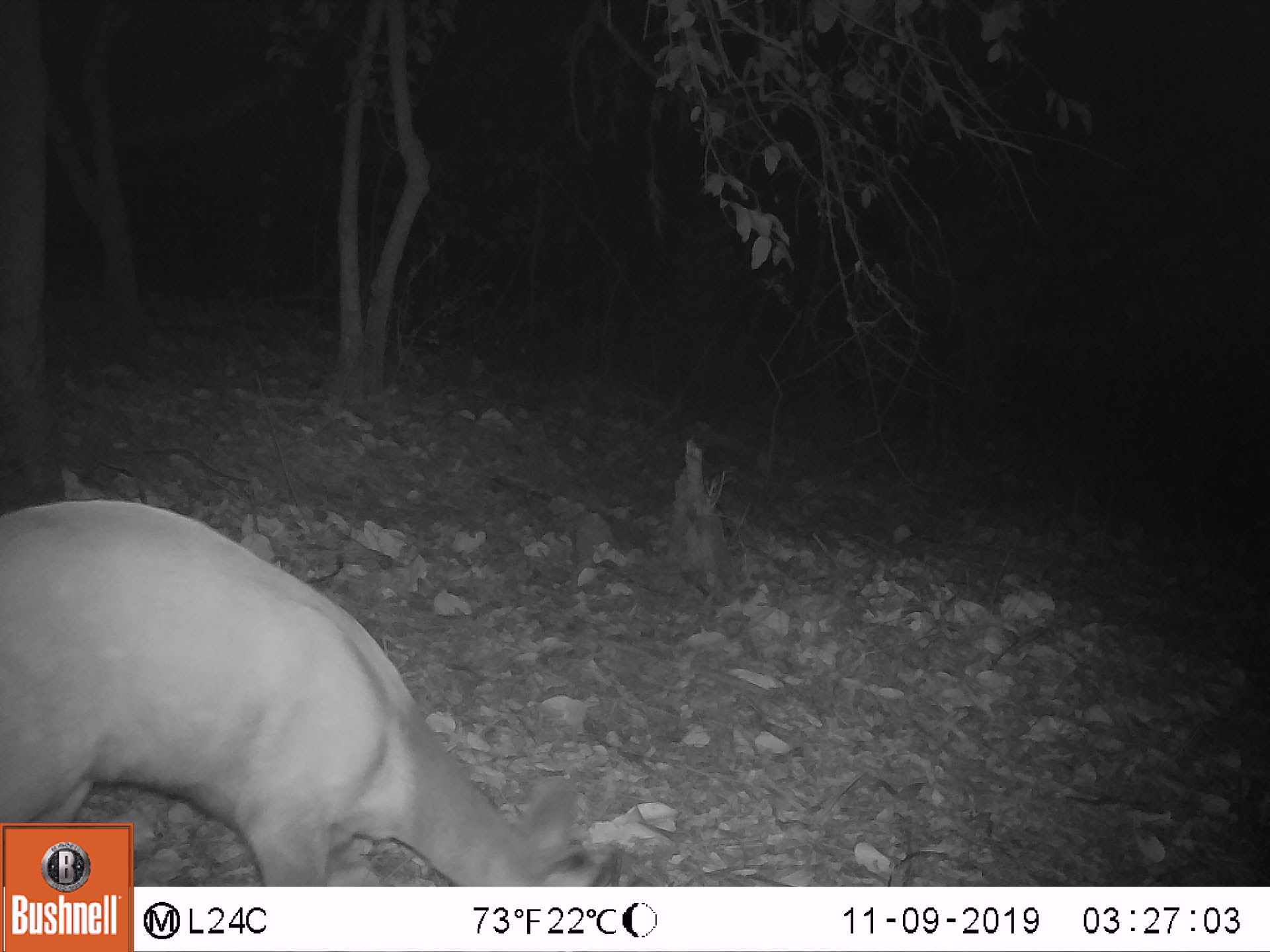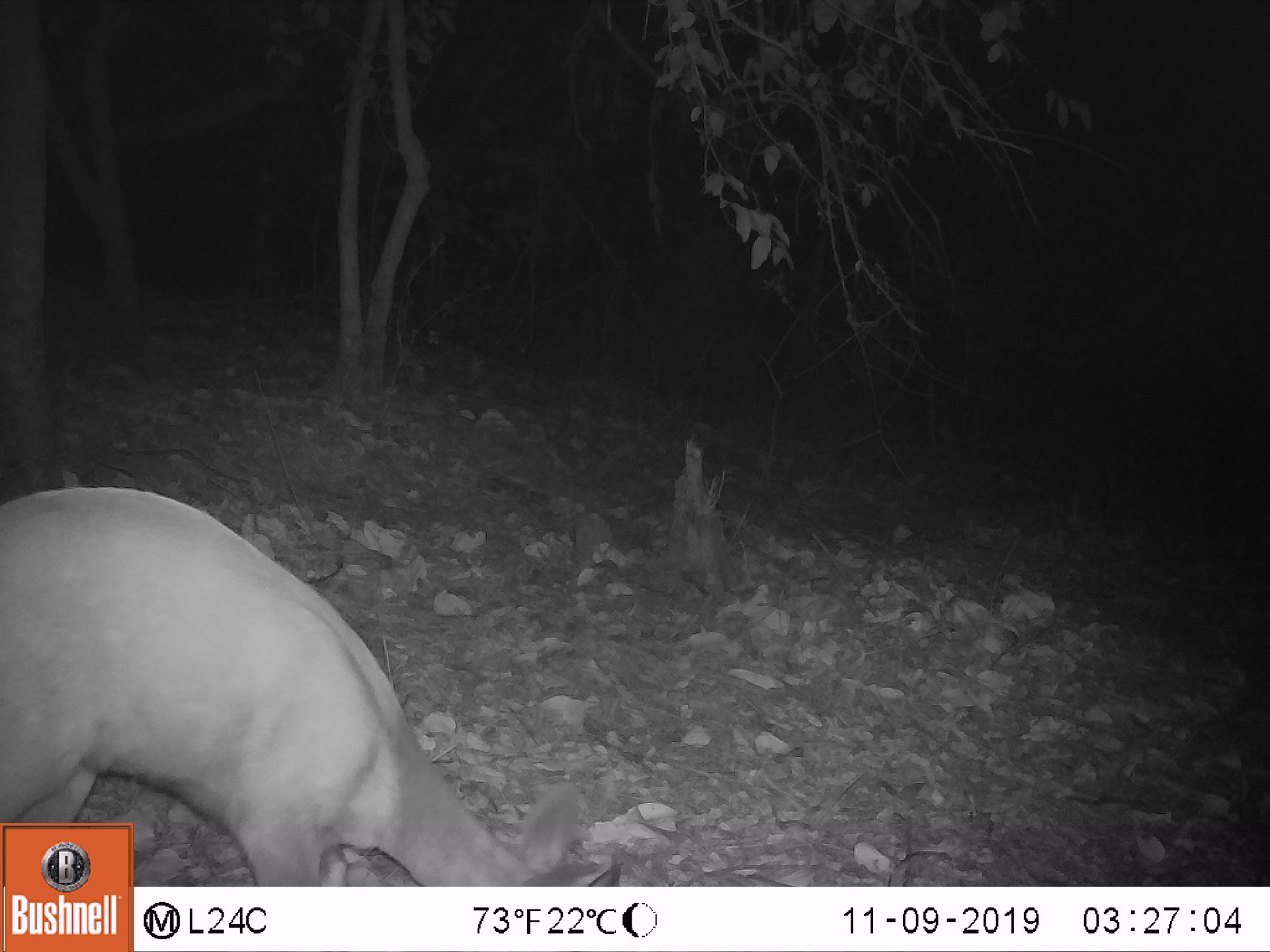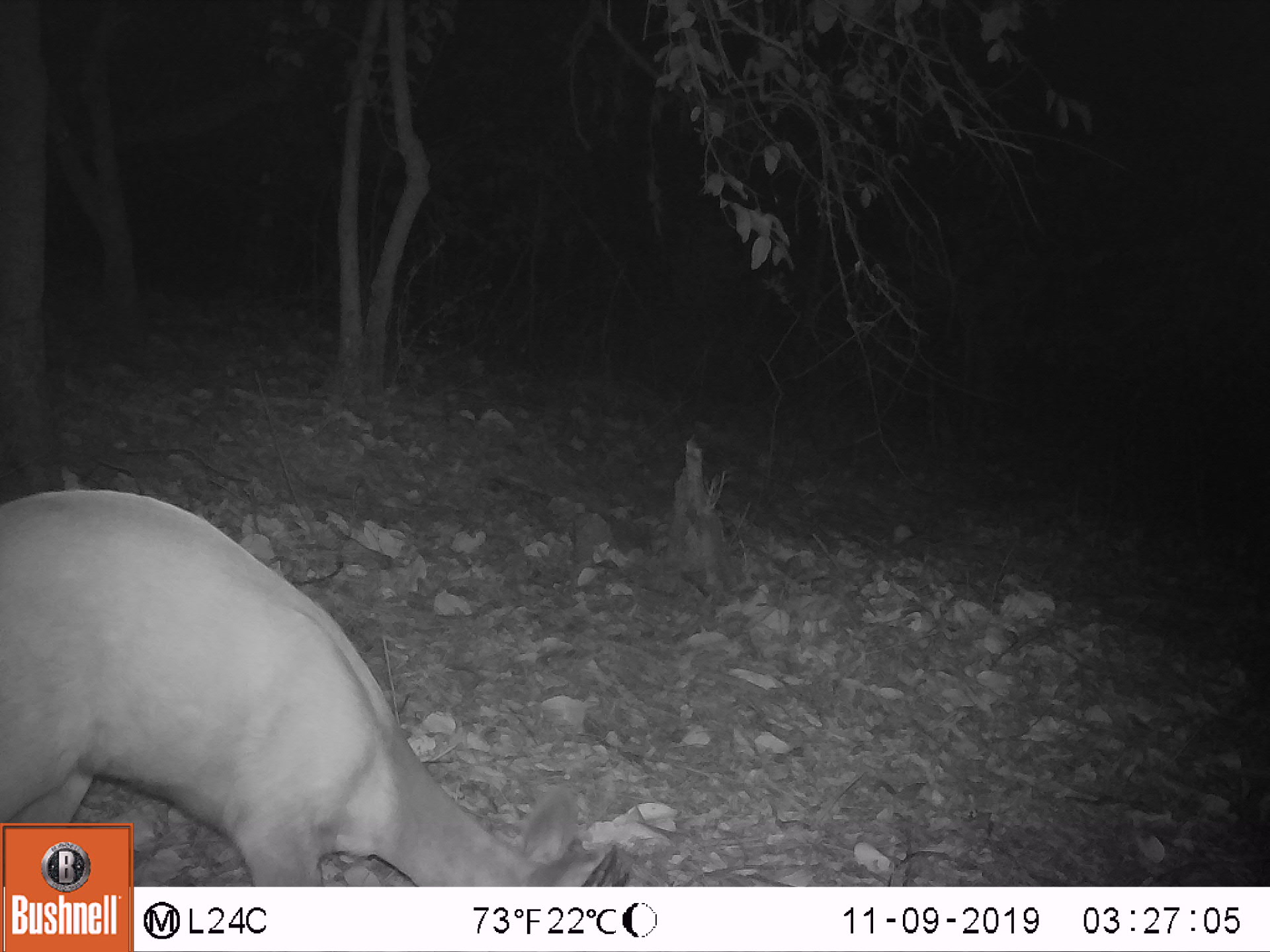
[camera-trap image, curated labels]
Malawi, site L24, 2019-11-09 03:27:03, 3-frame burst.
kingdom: Animalia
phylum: Chordata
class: Mammalia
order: Artiodactyla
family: Bovidae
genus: Tragelaphus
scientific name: Tragelaphus sylvaticus sylvaticus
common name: cape bushbuck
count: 1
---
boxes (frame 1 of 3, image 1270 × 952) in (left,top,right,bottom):
cape bushbuck: (0,490,586,821)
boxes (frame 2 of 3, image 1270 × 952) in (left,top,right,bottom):
cape bushbuck: (1,484,586,819)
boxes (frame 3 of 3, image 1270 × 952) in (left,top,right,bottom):
cape bushbuck: (0,488,582,821)